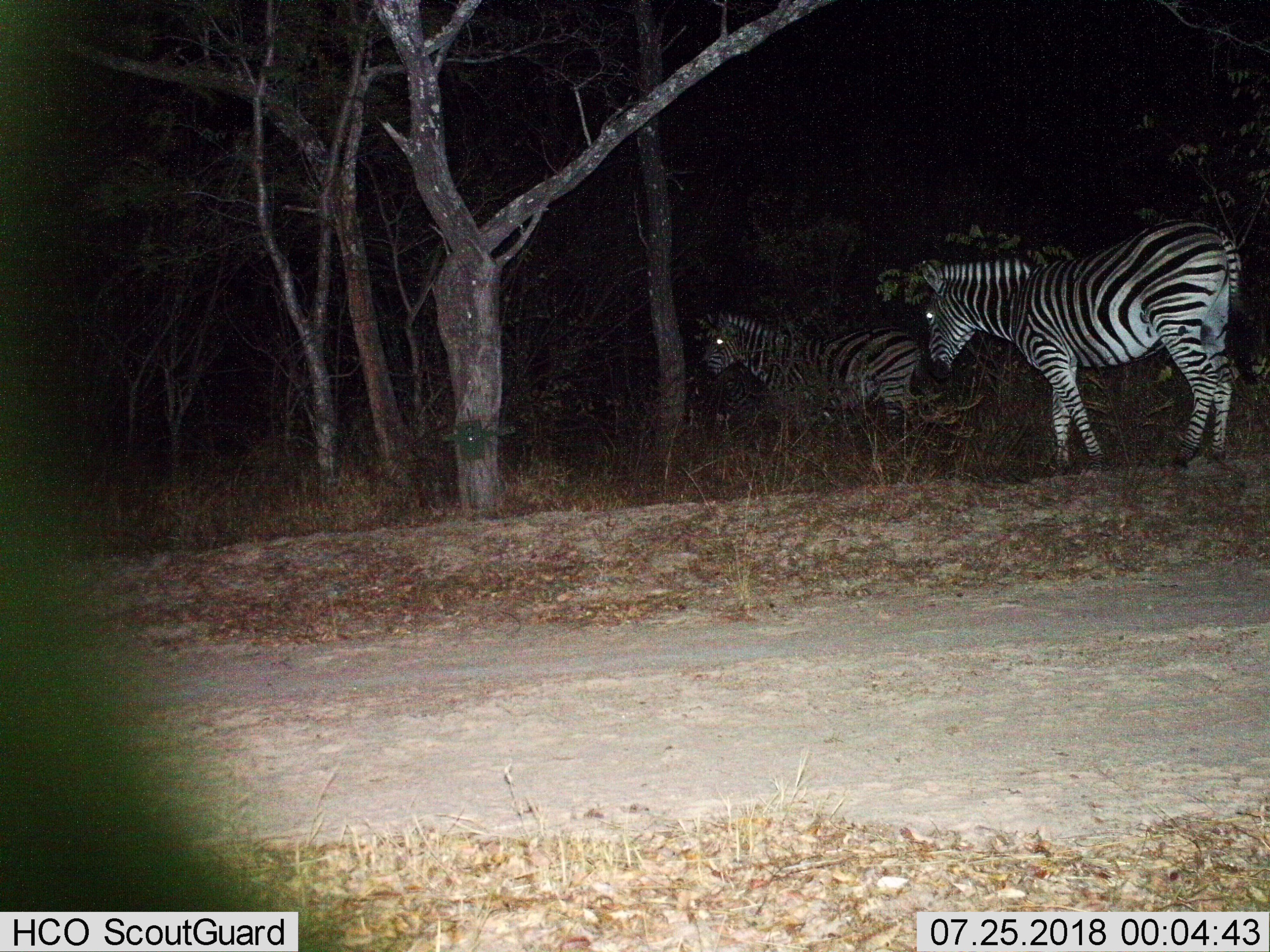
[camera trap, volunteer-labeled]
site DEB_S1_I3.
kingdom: Animalia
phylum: Chordata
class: Mammalia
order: Perissodactyla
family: Equidae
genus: Equus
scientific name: Equus quagga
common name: plains zebra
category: zebraplains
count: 2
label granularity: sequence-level